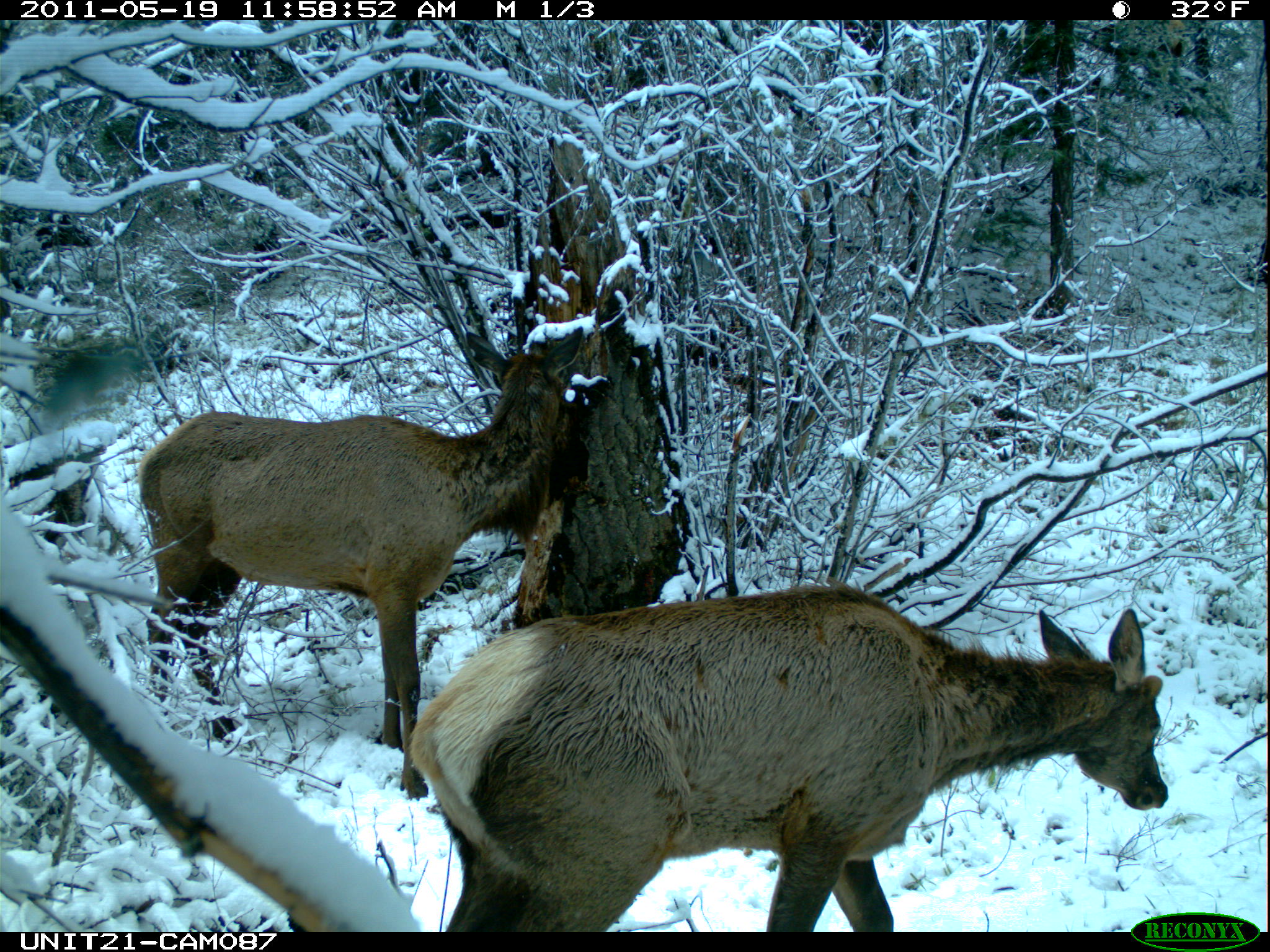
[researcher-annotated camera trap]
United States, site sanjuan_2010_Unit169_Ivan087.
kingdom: Animalia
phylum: Chordata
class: Mammalia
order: Artiodactyla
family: Cervidae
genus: Cervus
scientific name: Cervus elaphus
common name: red deer